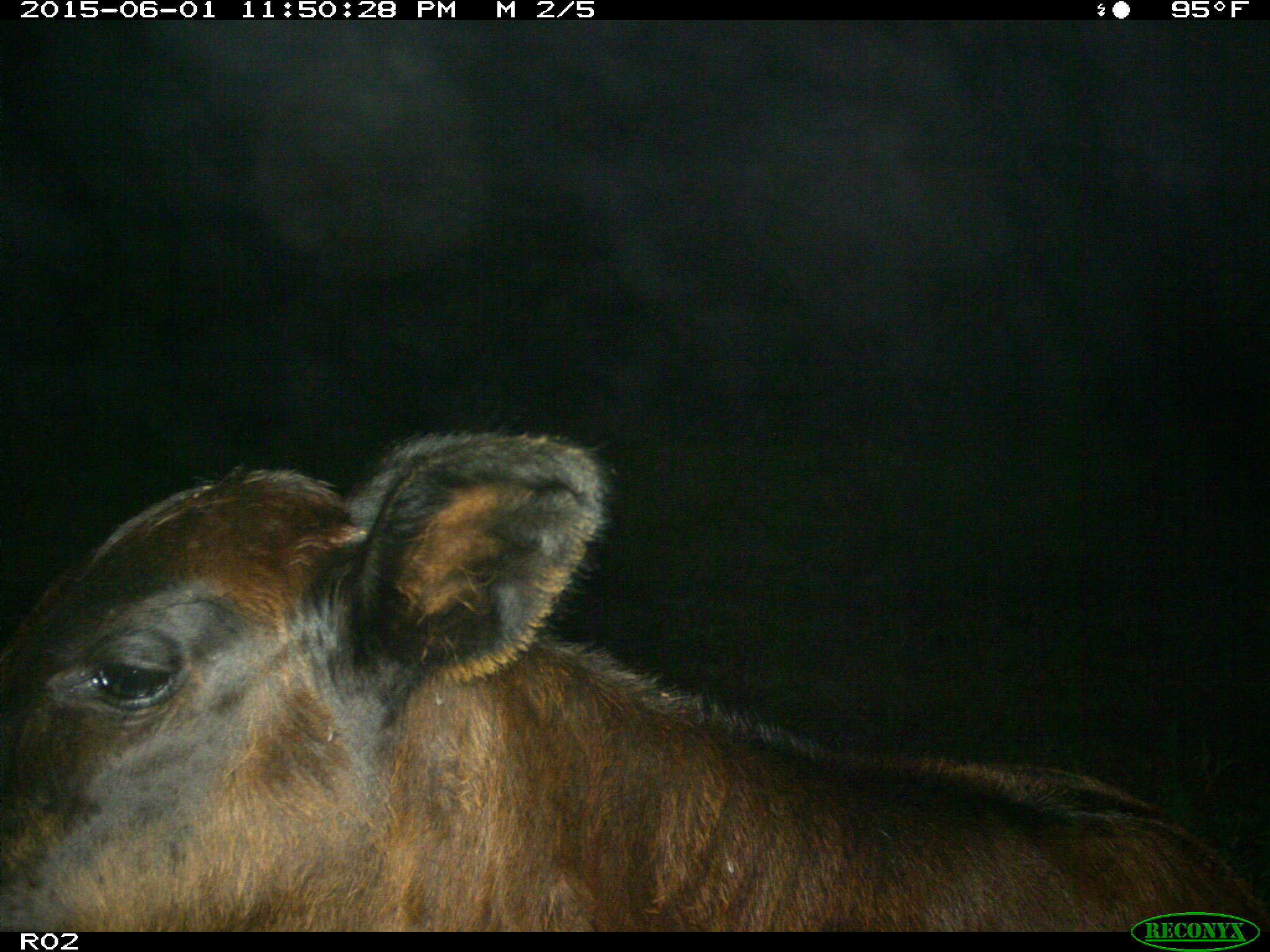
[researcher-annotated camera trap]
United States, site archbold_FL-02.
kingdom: Animalia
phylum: Chordata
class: Mammalia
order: Artiodactyla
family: Bovidae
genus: Bos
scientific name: Bos taurus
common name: domestic cow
Bos taurus (domestic cow).